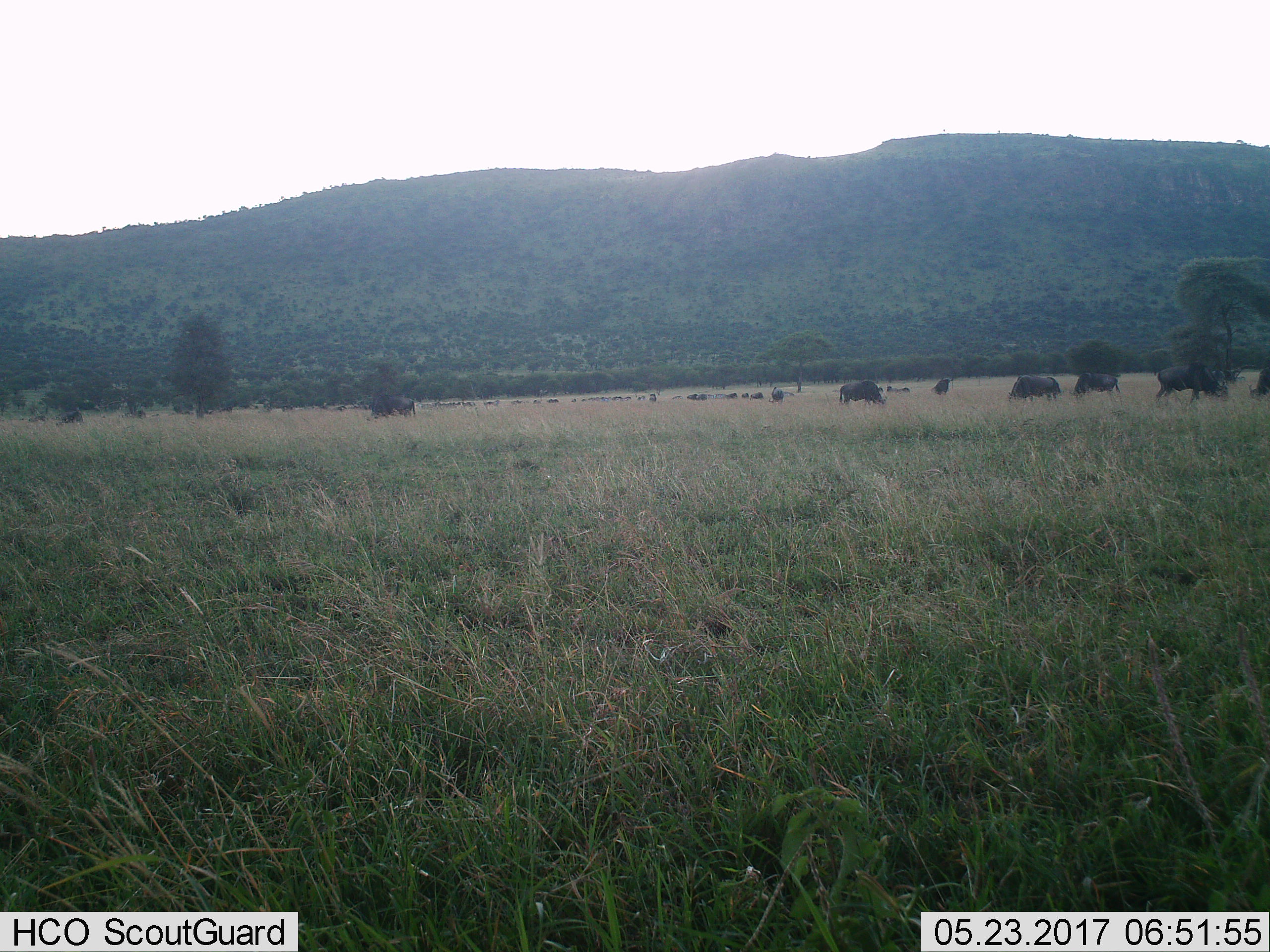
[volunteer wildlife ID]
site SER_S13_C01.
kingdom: Animalia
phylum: Chordata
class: Mammalia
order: Artiodactyla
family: Bovidae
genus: Connochaetes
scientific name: Connochaetes taurinus taurinus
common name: blue wildebeest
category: wildebeestblue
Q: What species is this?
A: Wildebeestblue (blue wildebeest) (Connochaetes taurinus taurinus).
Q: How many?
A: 11-50.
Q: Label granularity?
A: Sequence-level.